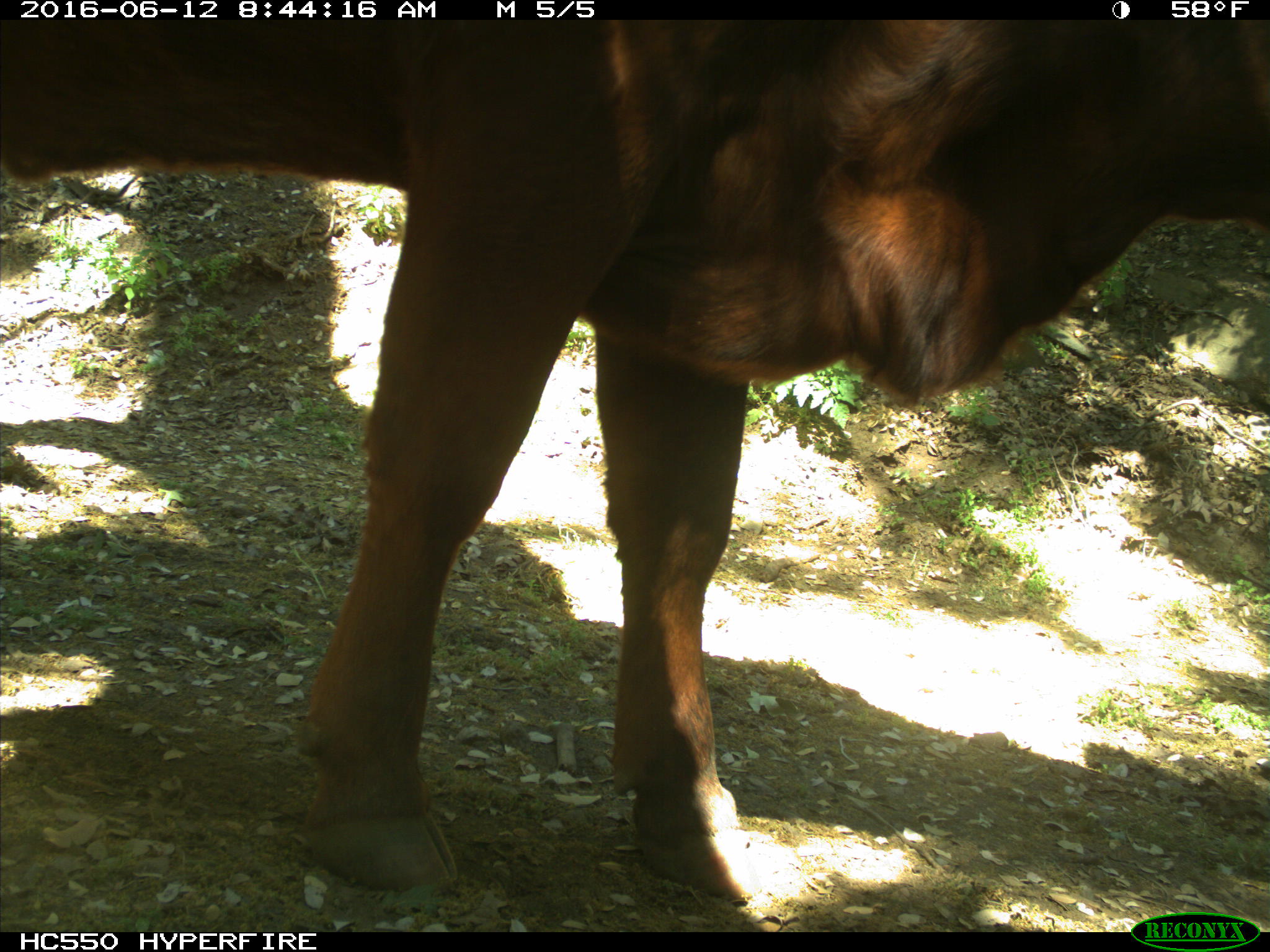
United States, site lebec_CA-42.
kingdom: Animalia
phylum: Chordata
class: Mammalia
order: Artiodactyla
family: Bovidae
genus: Bos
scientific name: Bos taurus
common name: domestic cow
Bos taurus (domestic cow).